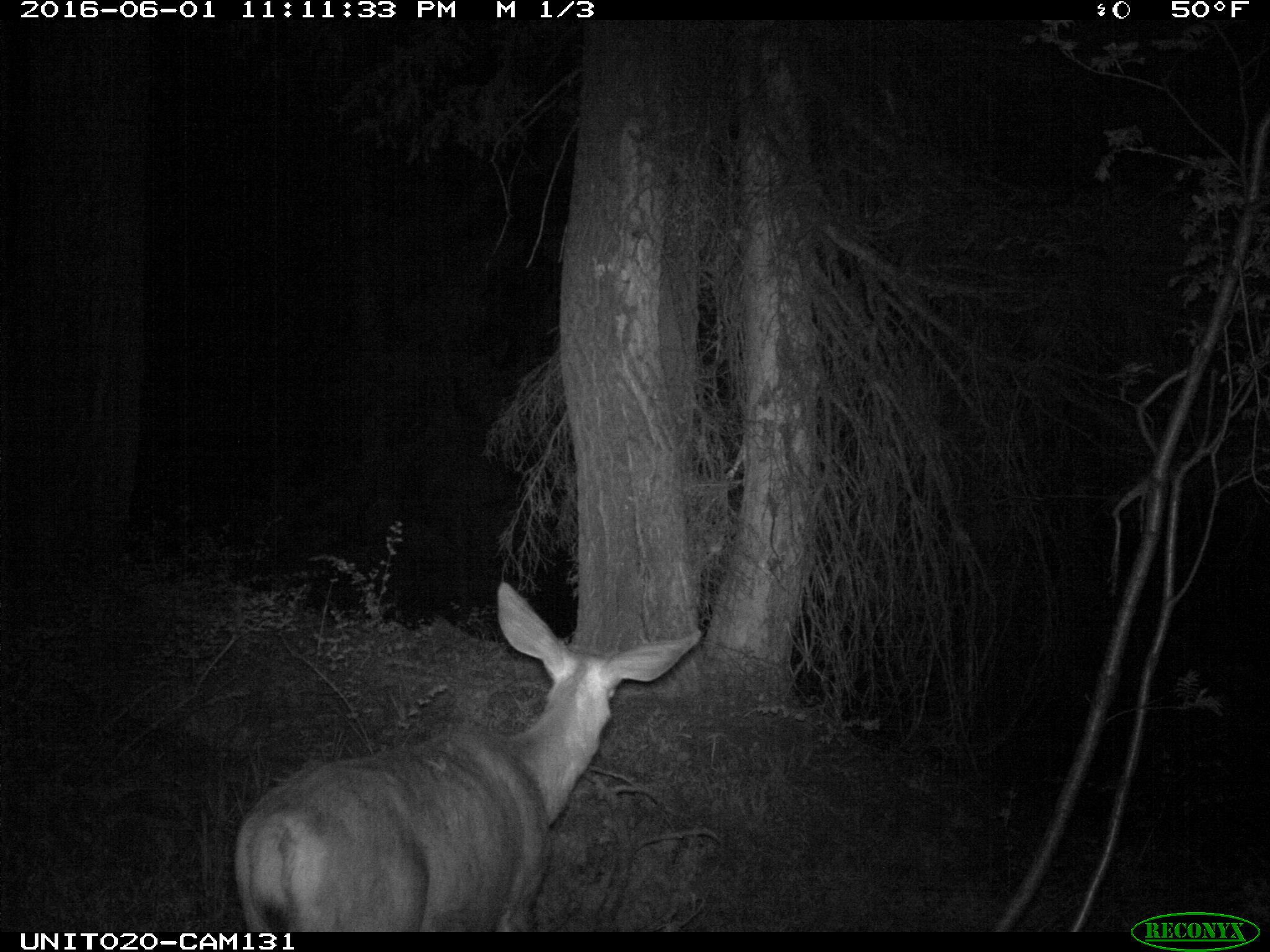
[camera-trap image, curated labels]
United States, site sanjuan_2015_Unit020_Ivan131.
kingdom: Animalia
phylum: Chordata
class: Mammalia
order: Artiodactyla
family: Cervidae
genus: Odocoileus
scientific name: Odocoileus hemionus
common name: mule deer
Odocoileus hemionus (mule deer).